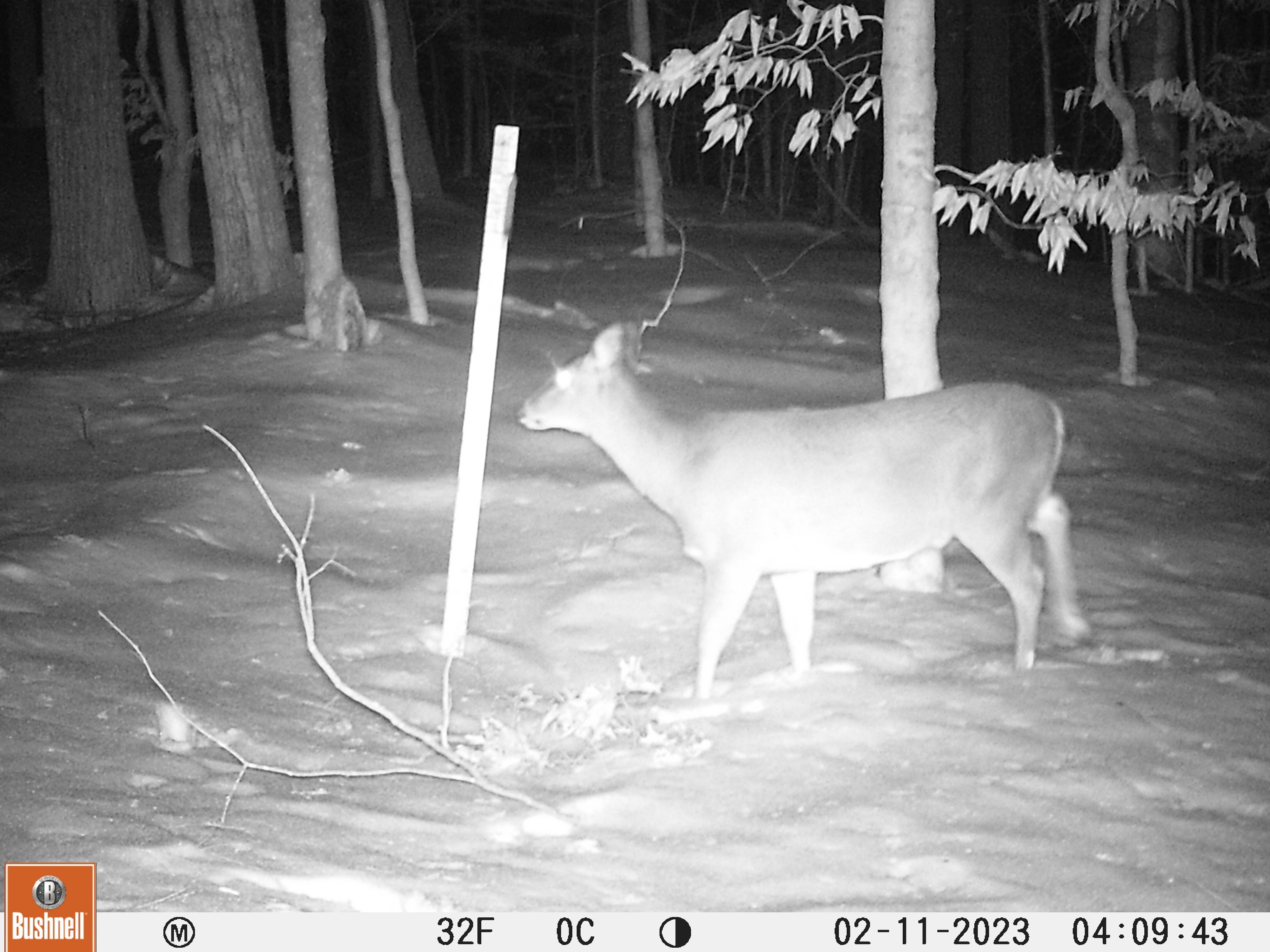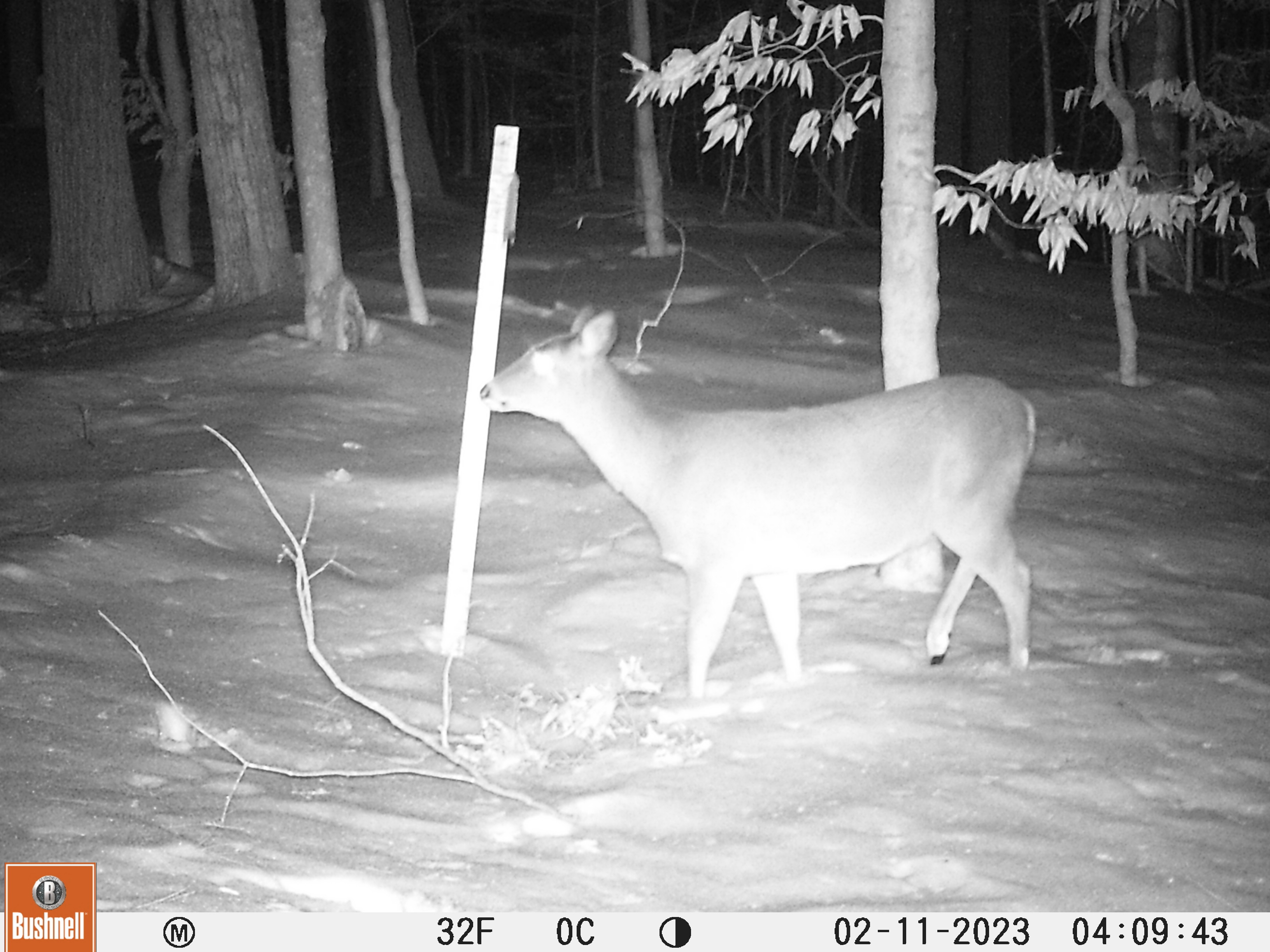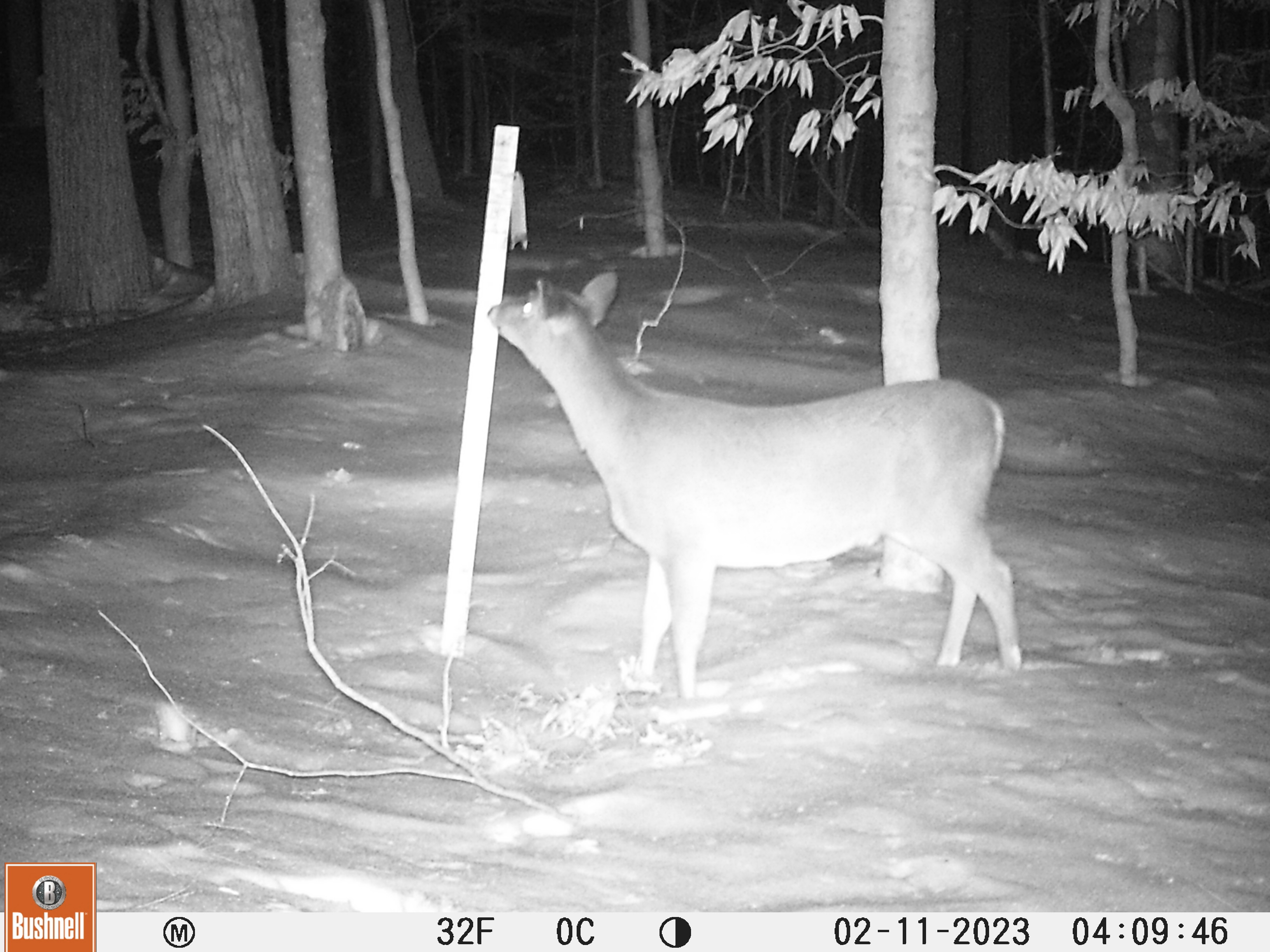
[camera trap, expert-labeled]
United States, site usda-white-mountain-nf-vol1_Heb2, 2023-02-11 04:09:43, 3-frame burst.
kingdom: Animalia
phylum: Chordata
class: Mammalia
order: Artiodactyla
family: Cervidae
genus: Odocoileus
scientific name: Odocoileus virginianus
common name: white-tailed deer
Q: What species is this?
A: White-tailed deer (Odocoileus virginianus).